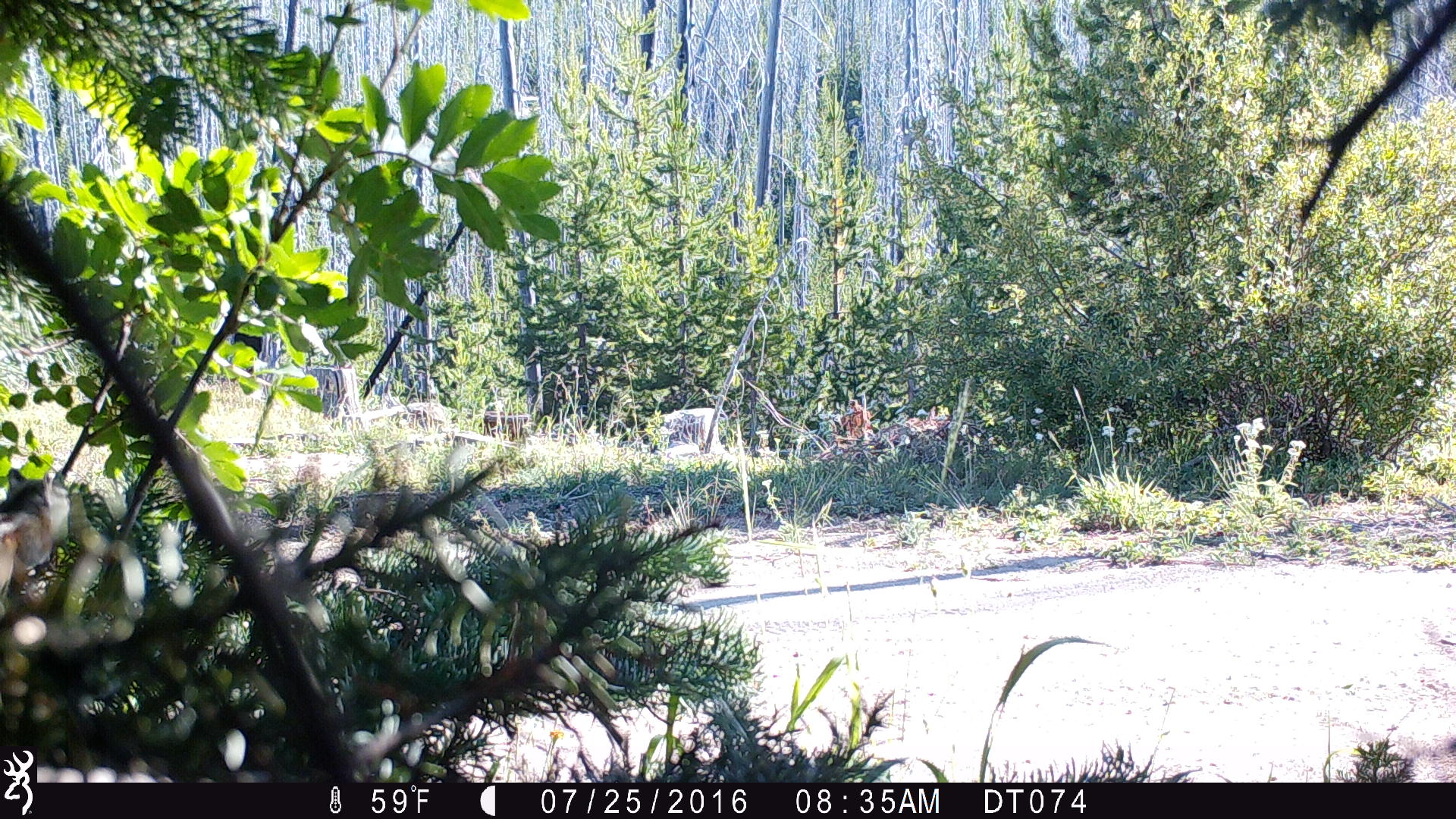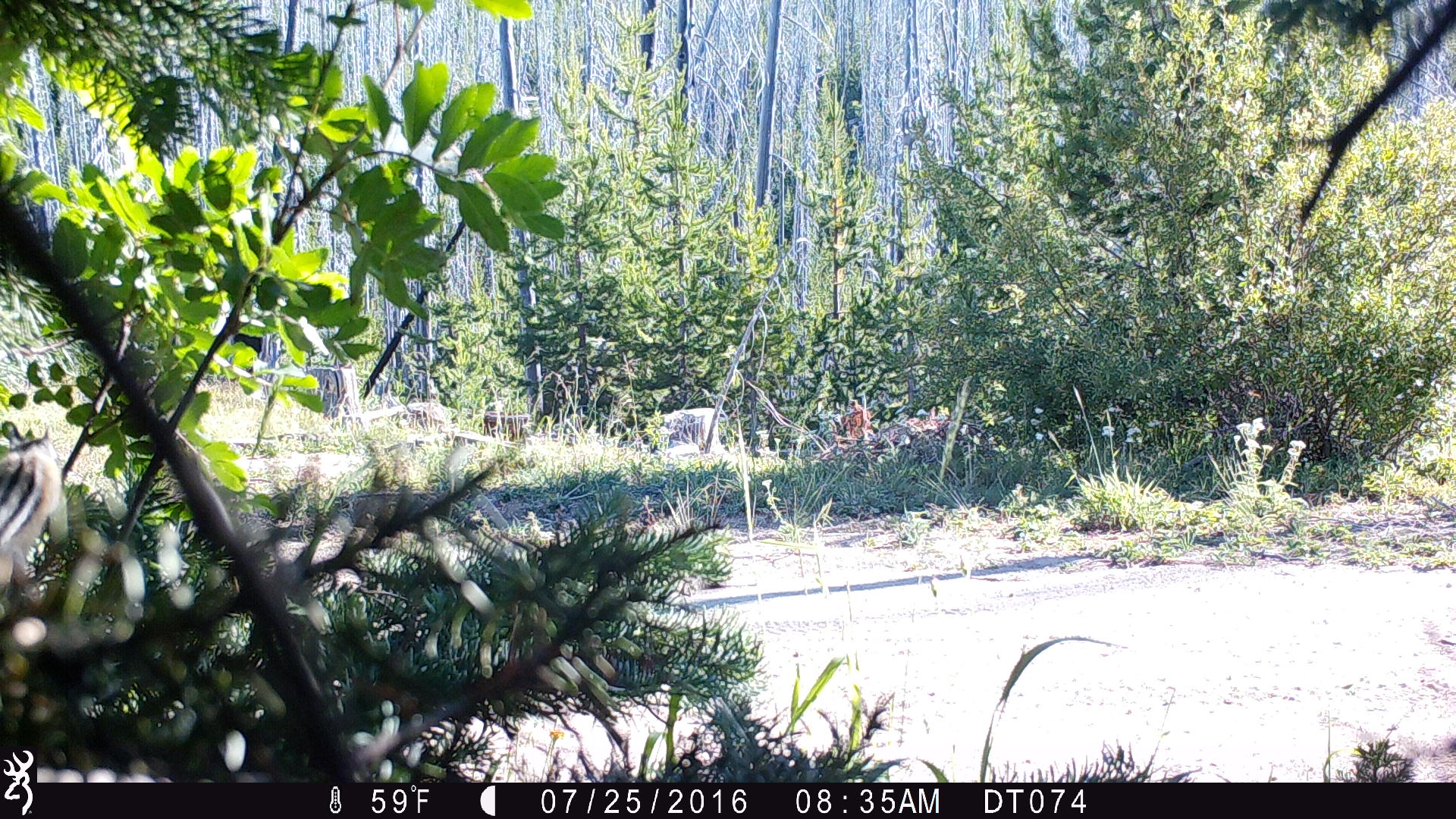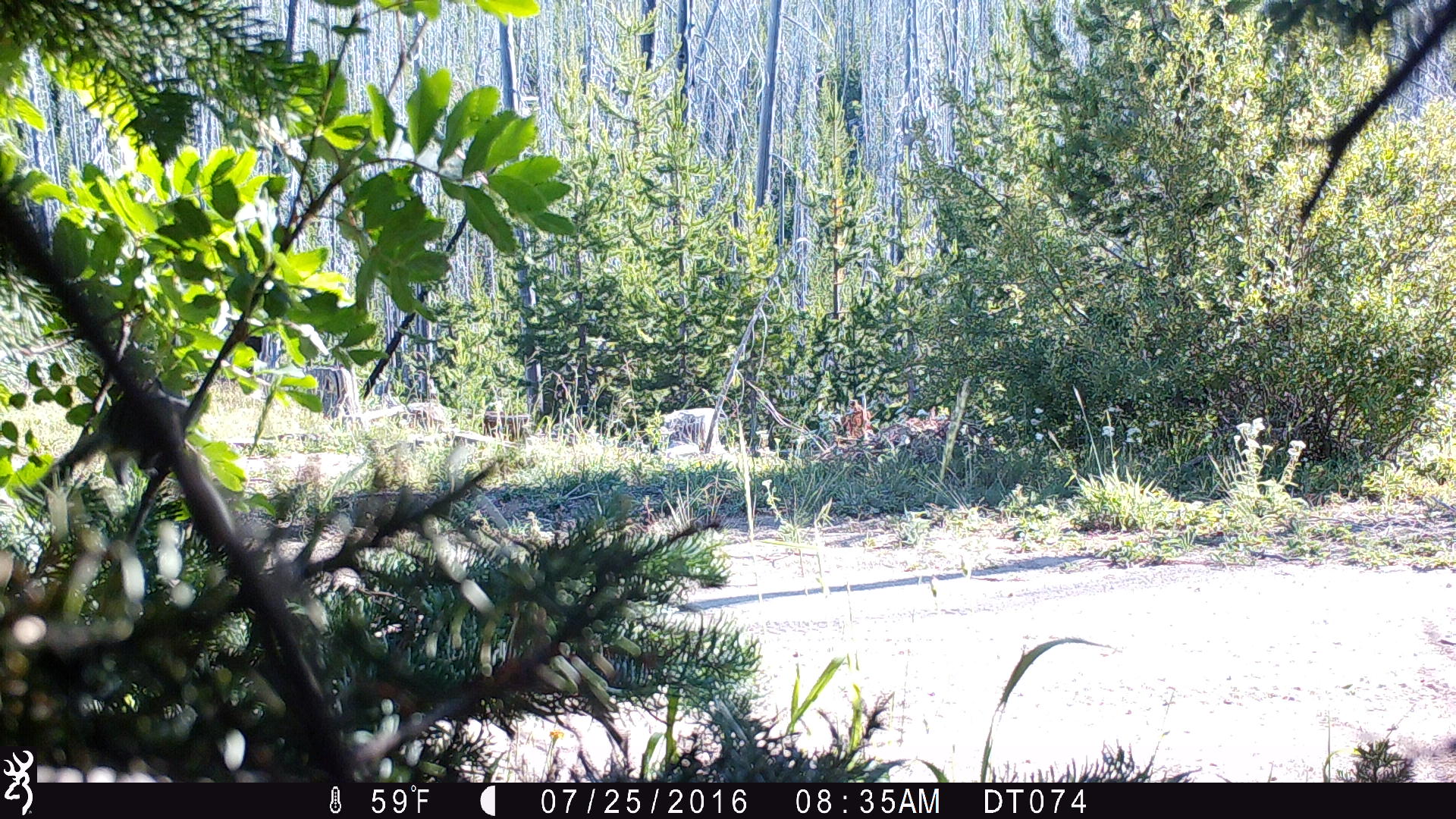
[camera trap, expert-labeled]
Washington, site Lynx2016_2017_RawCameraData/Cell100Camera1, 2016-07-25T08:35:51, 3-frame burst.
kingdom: Animalia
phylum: Chordata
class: Mammalia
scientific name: Mammalia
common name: small mammal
Small mammal (Mammalia). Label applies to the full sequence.